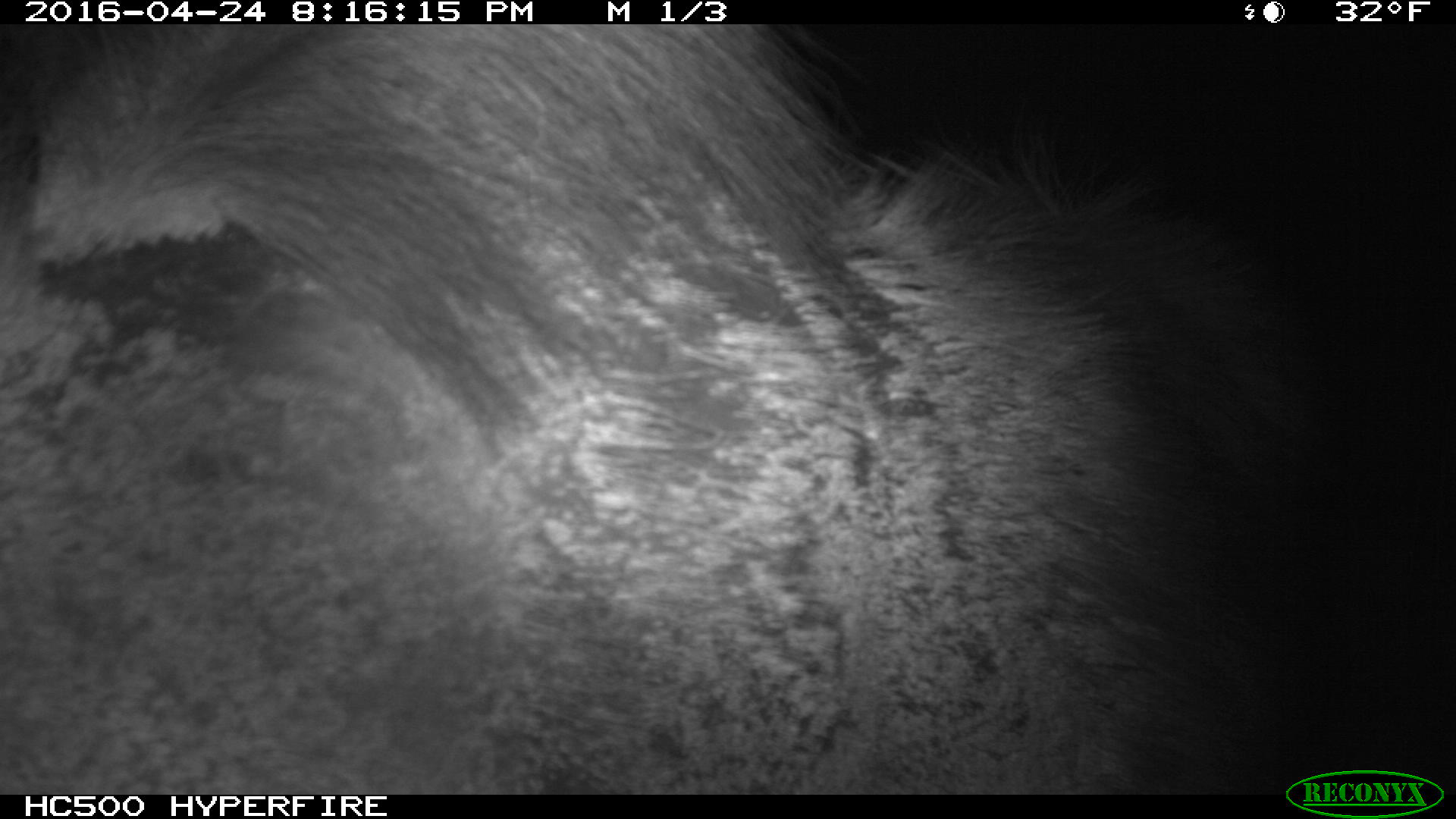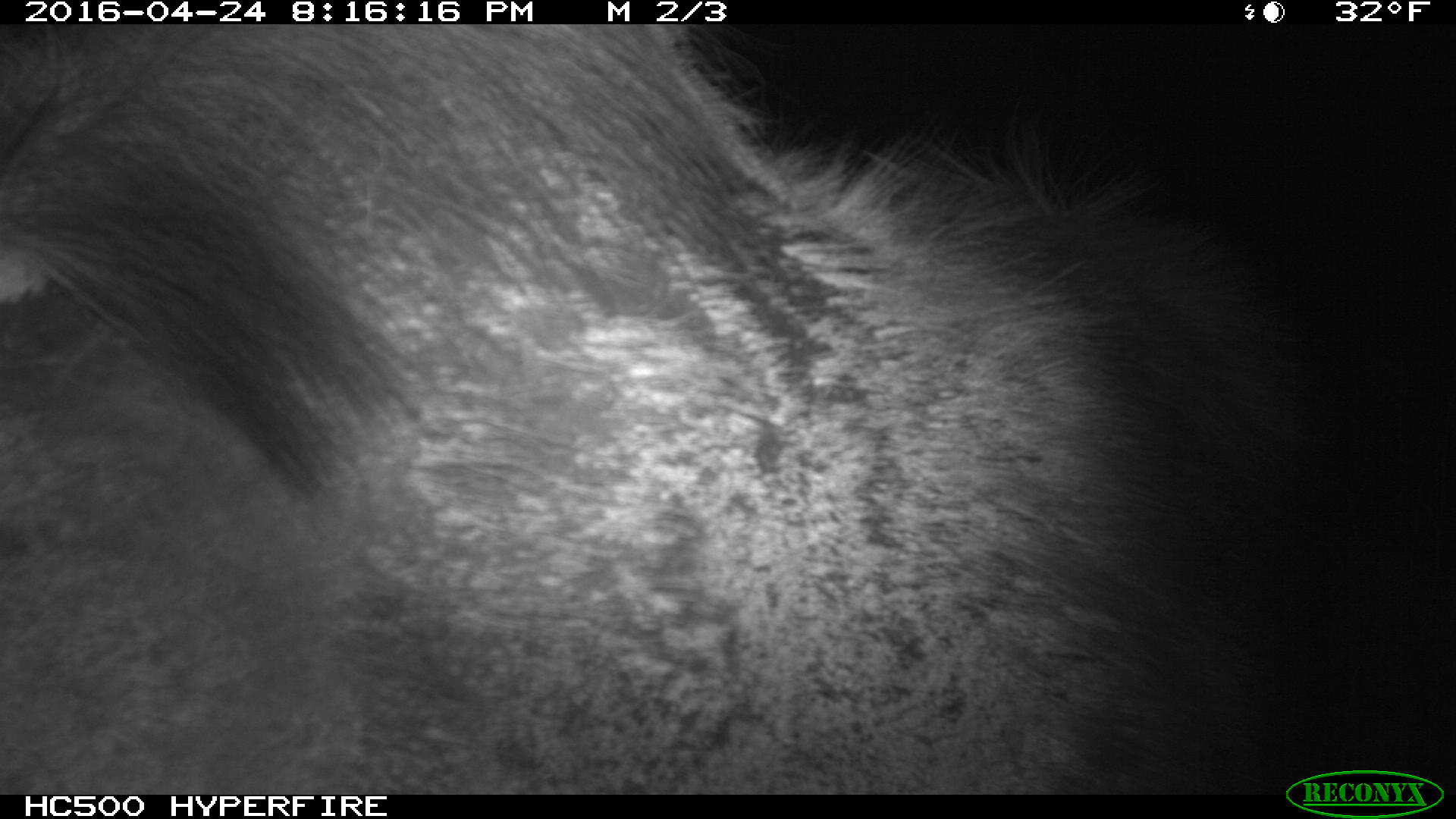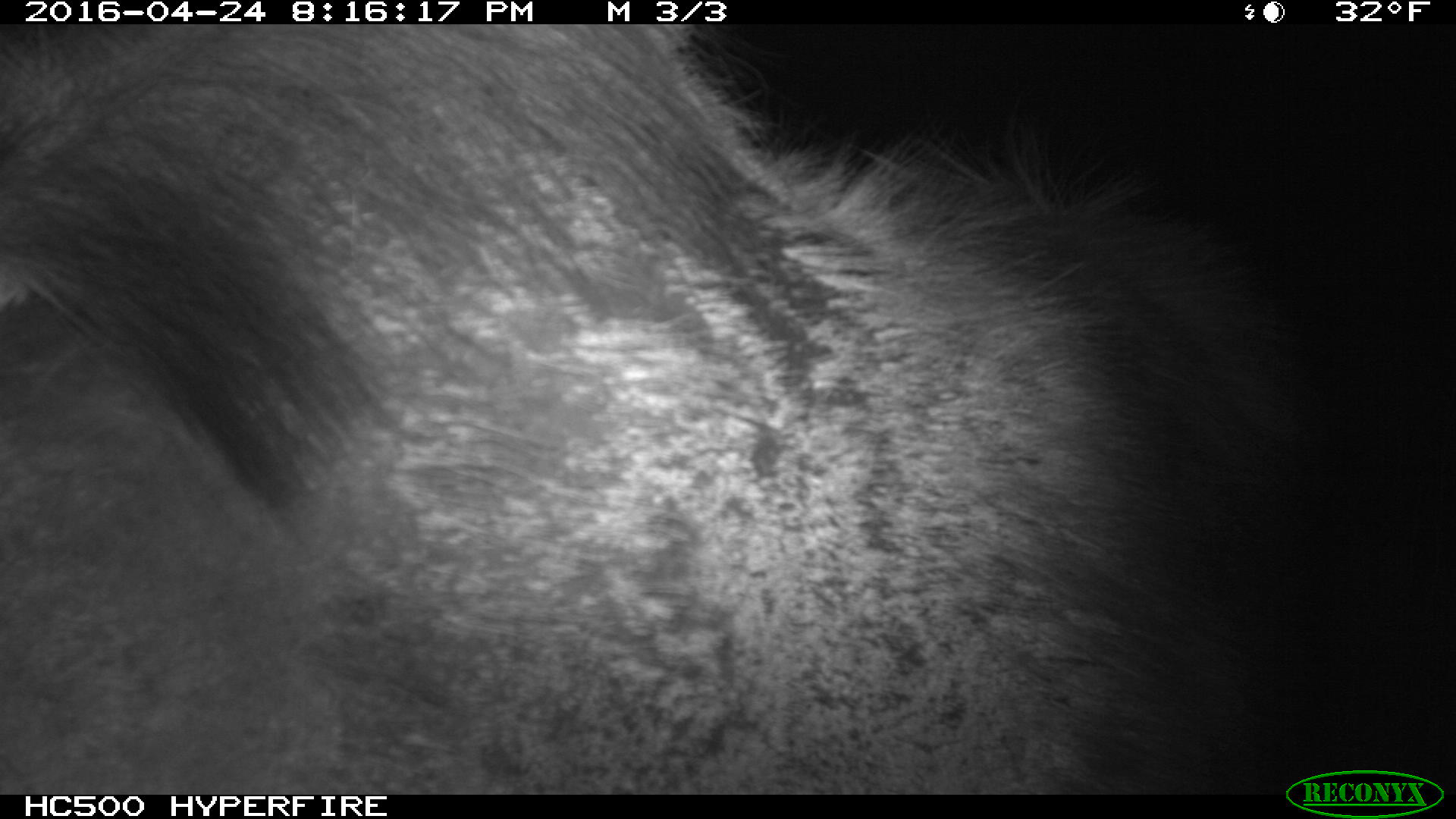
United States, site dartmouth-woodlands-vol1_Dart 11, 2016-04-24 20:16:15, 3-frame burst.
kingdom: Animalia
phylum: Chordata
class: Mammalia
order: Artiodactyla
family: Cervidae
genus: Alces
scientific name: Alces alces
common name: moose